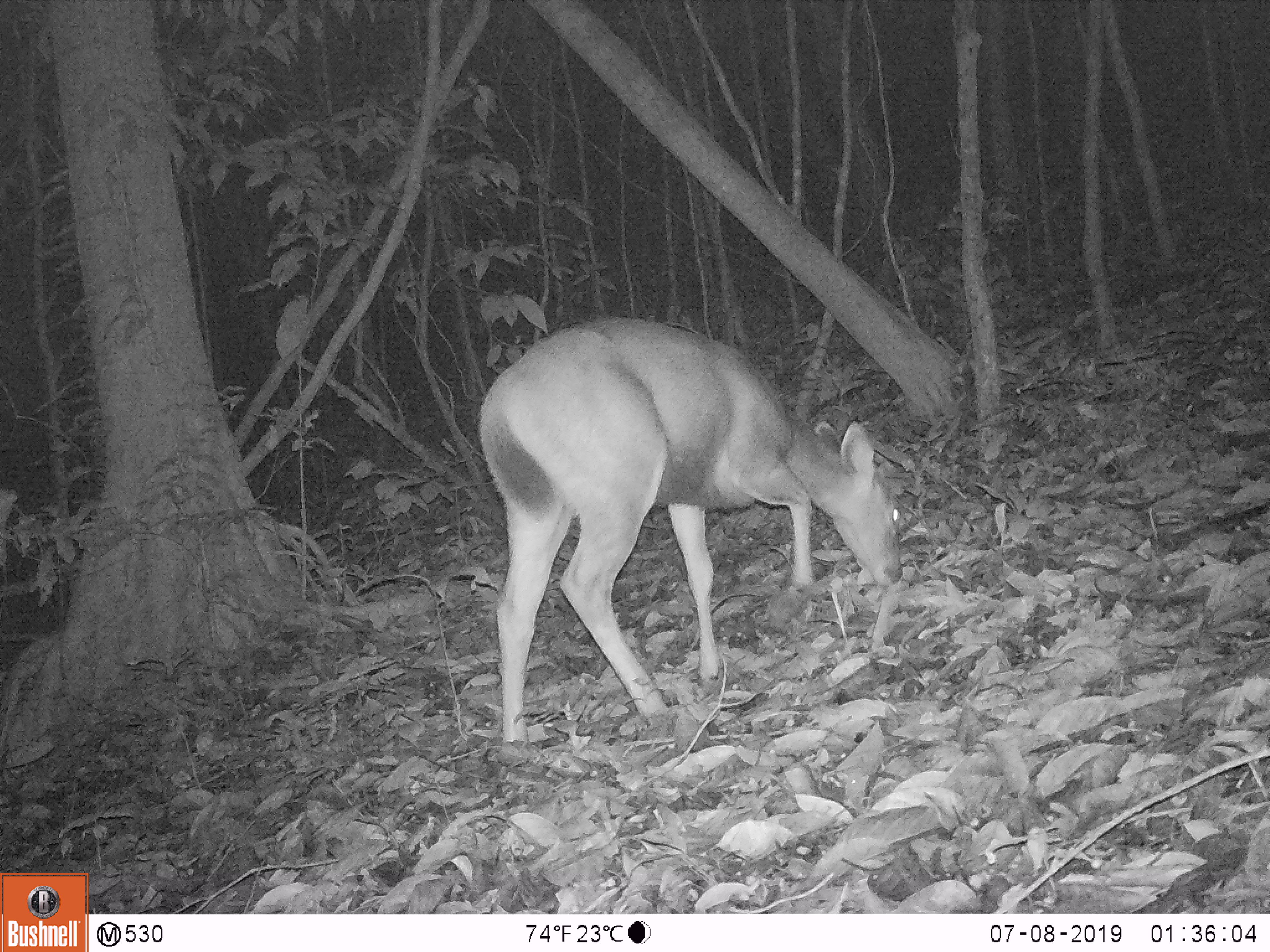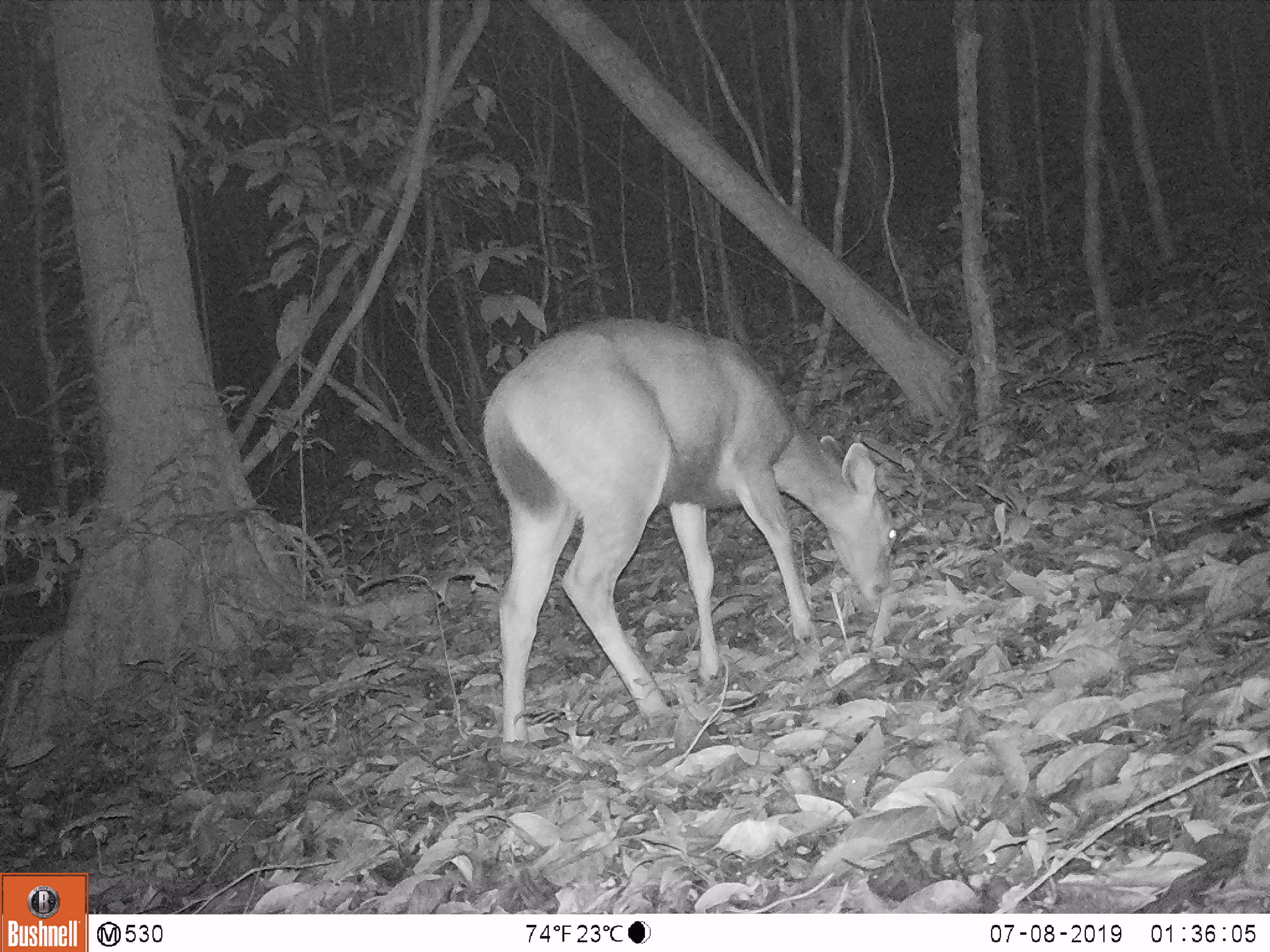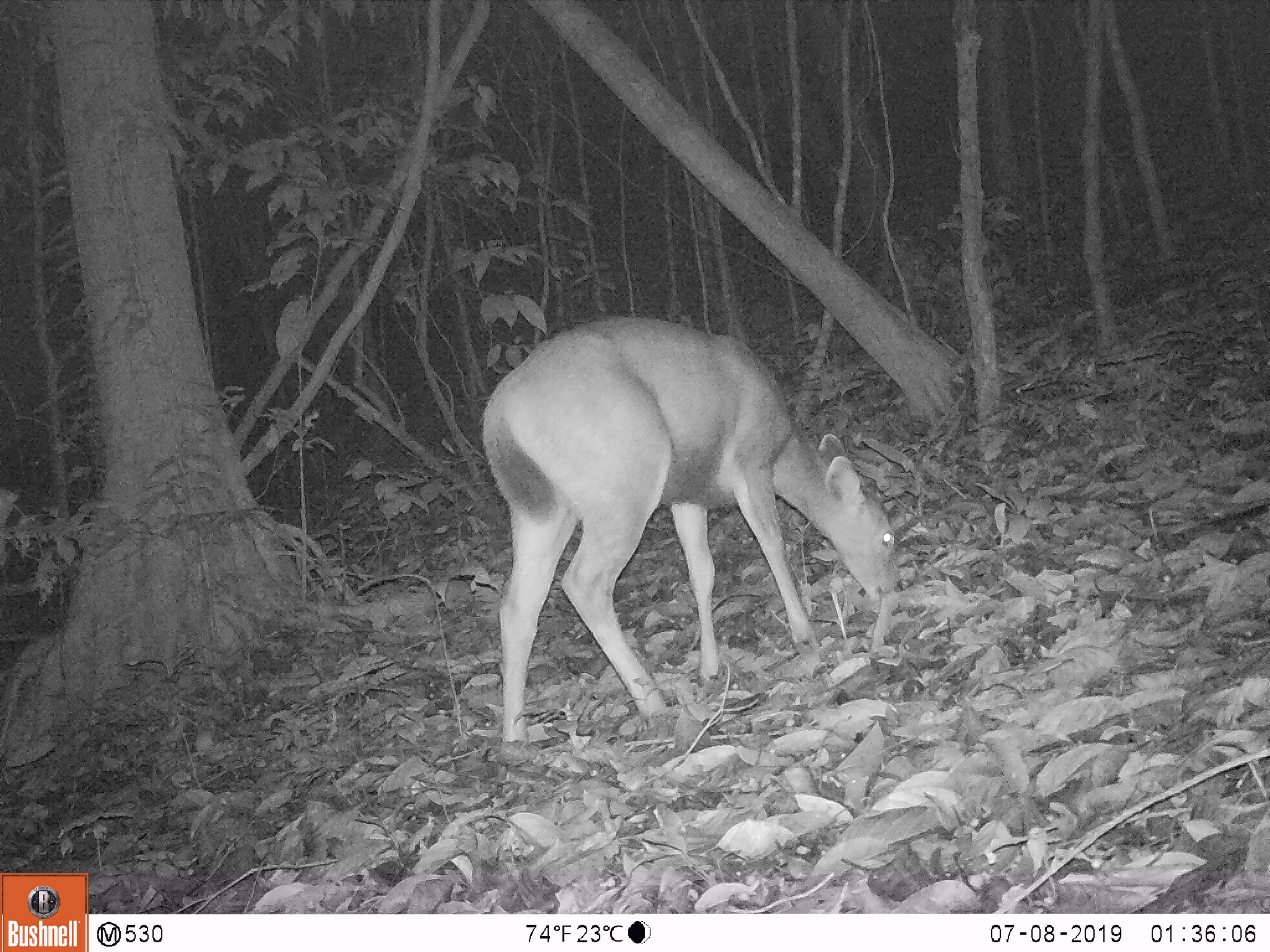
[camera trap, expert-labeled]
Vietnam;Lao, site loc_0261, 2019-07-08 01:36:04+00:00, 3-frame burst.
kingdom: Animalia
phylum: Chordata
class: Mammalia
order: Artiodactyla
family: Cervidae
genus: Rusa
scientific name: Rusa unicolor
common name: sambar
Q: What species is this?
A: Sambar (Rusa unicolor).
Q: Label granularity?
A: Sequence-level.